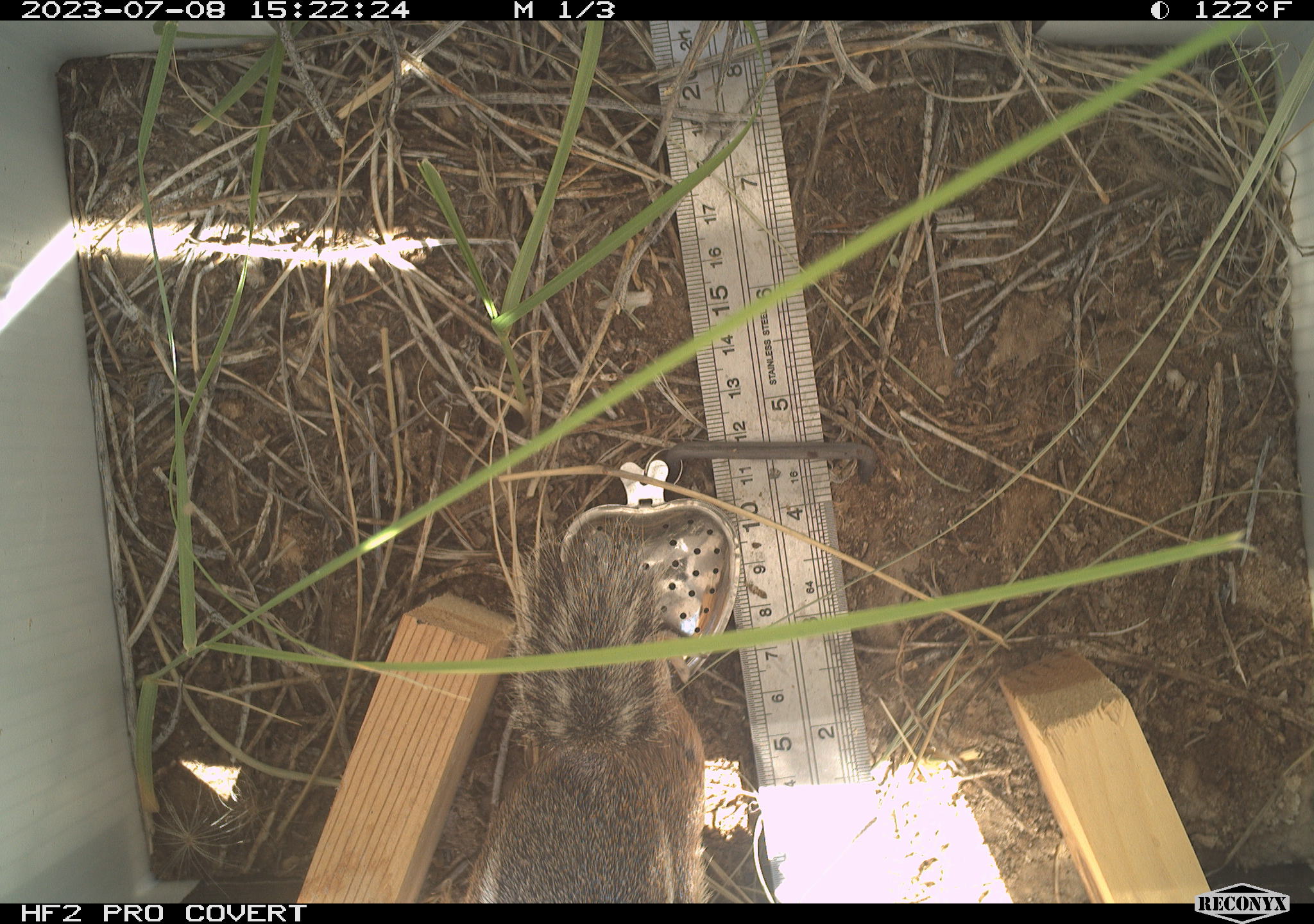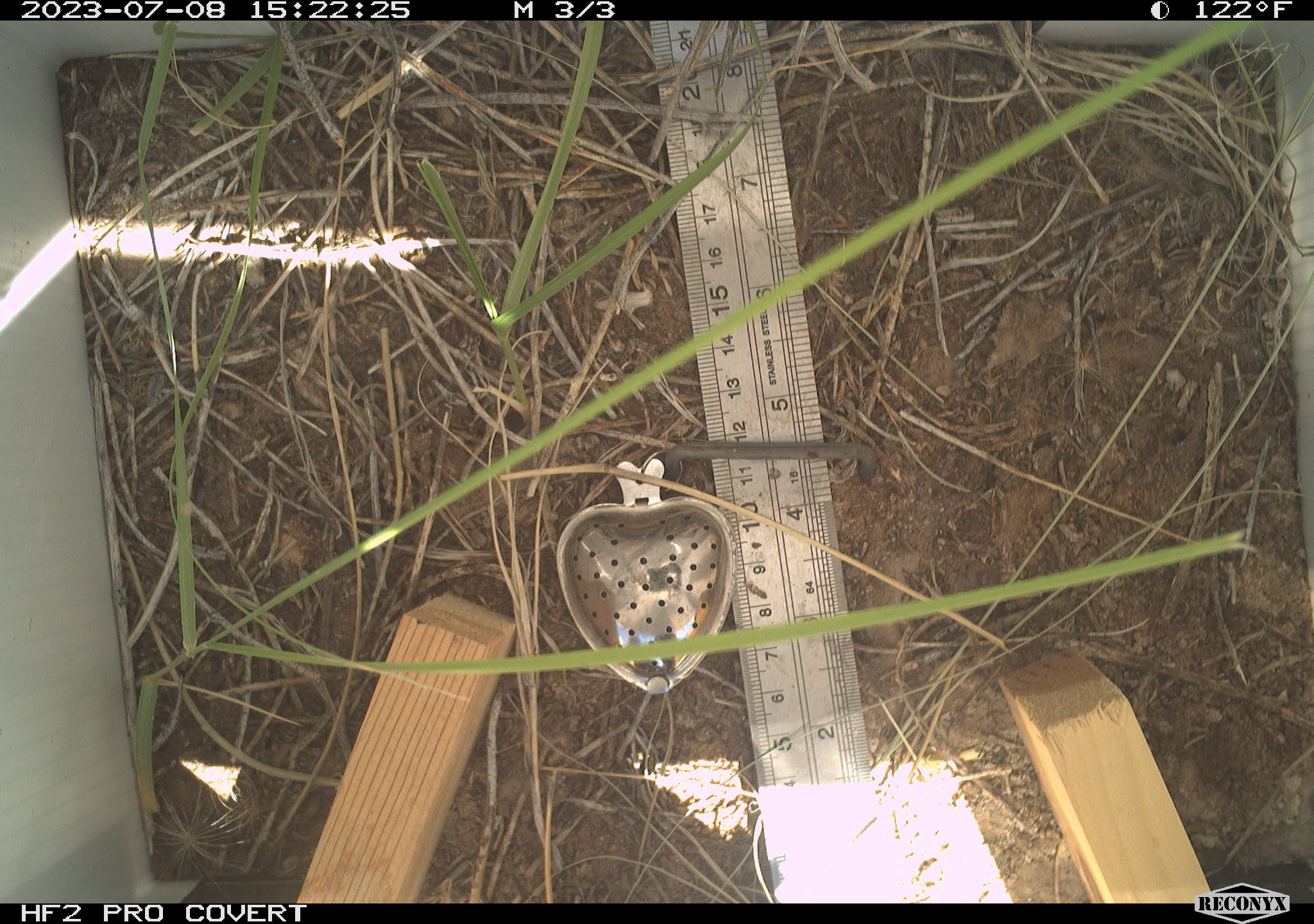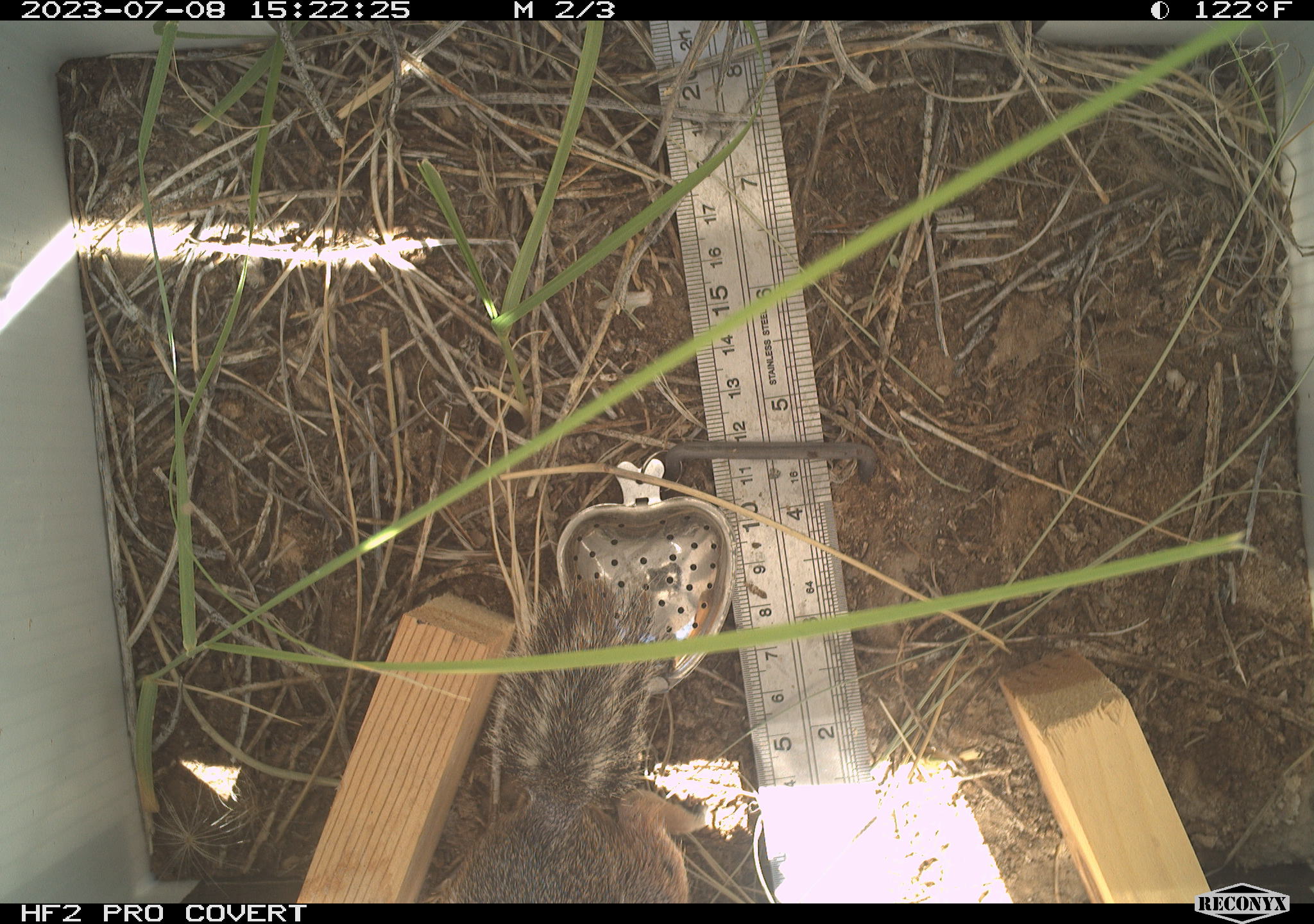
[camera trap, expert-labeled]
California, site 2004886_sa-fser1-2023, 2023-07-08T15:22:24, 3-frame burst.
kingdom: Animalia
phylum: Chordata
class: Mammalia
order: Rodentia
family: Sciuridae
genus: Ammospermophilus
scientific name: Ammospermophilus leucurus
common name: white-tailed antelope squirrel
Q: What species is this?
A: White-tailed antelope squirrel (Ammospermophilus leucurus).